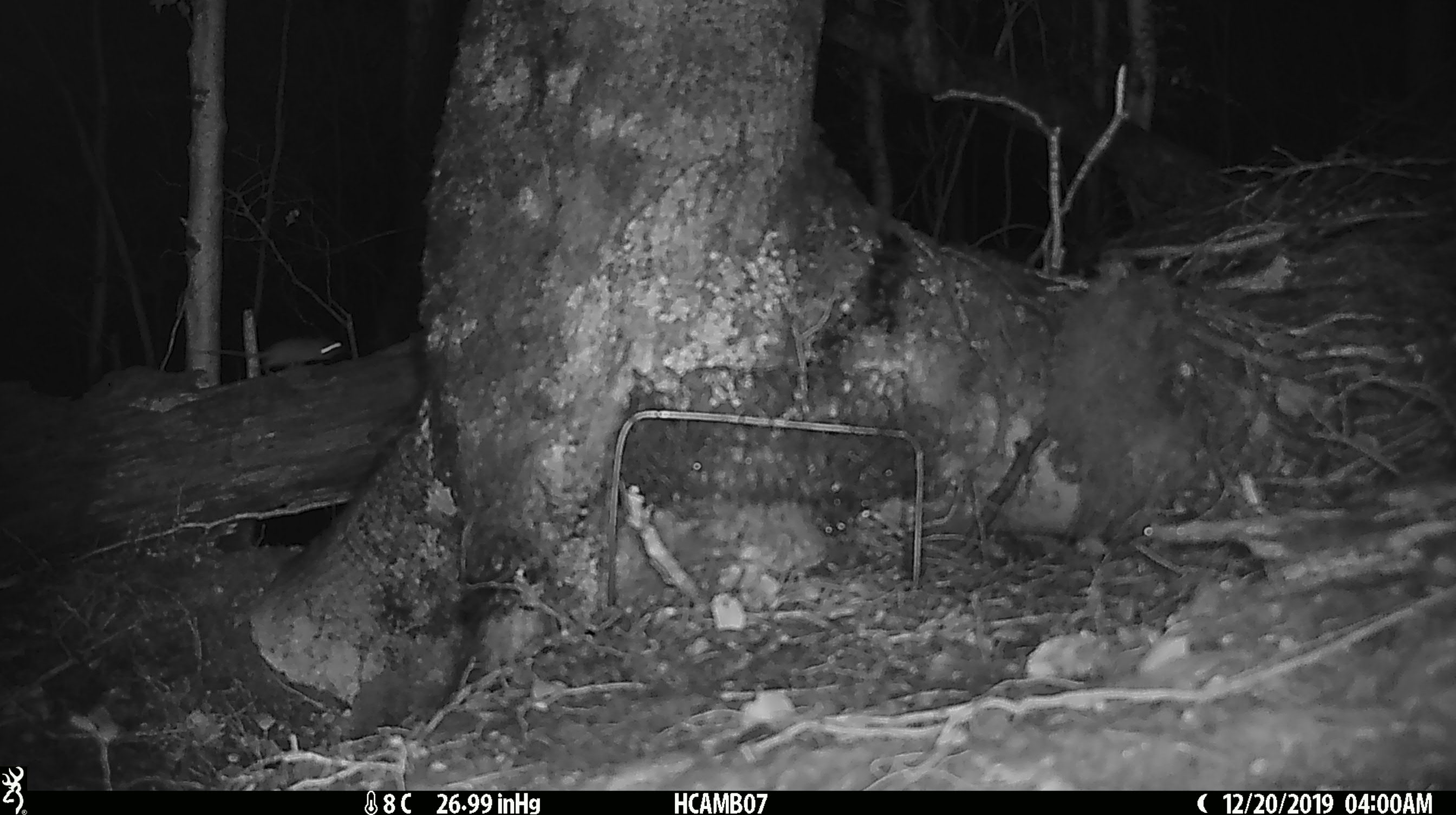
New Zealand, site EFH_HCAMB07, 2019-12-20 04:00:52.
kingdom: Animalia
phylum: Chordata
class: Mammalia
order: Rodentia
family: Muridae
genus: Mus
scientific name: Mus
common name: mouse